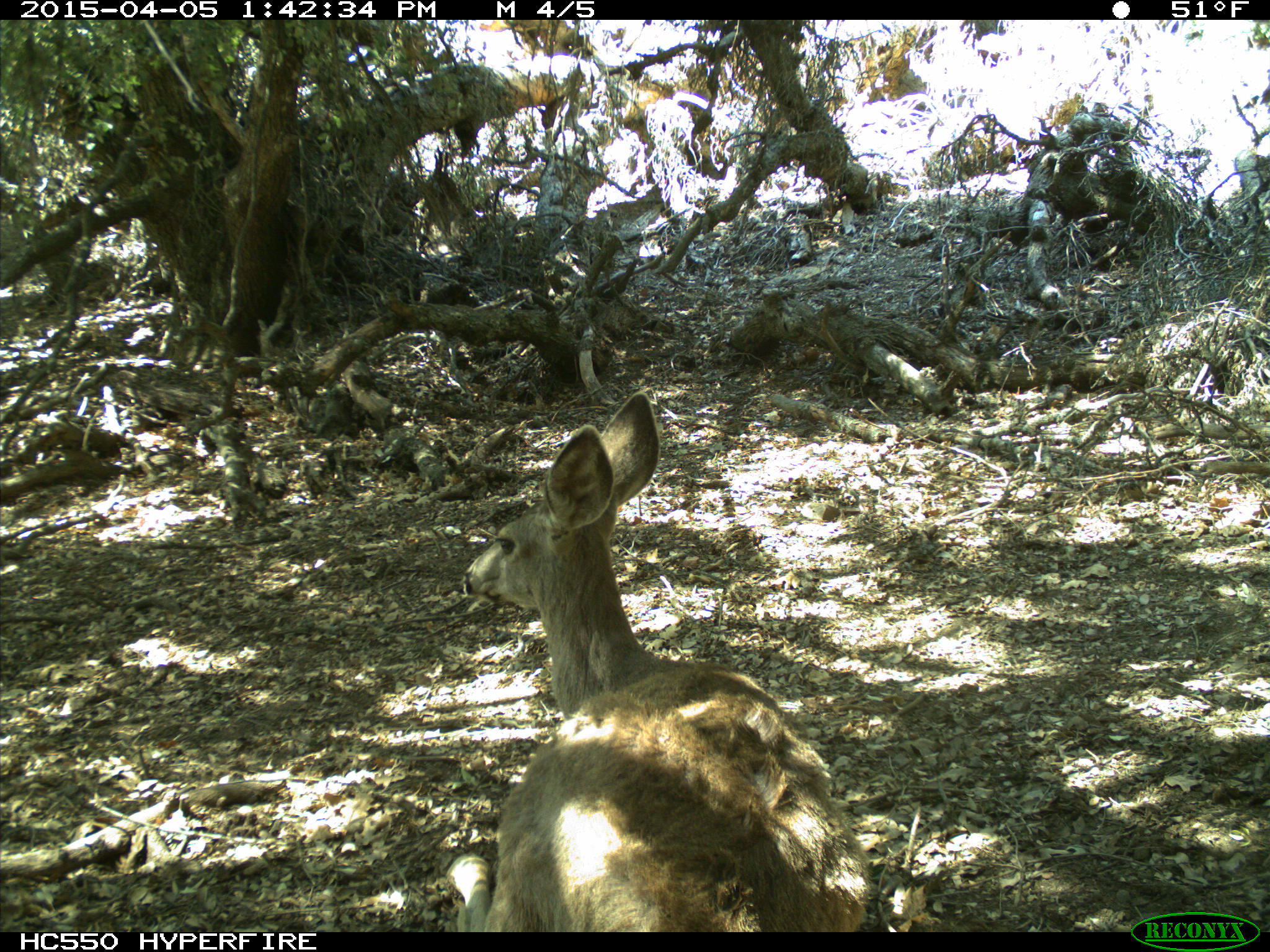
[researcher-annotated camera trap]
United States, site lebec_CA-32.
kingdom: Animalia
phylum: Chordata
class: Mammalia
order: Artiodactyla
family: Cervidae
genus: Odocoileus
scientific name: Odocoileus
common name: deer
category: unidentified deer